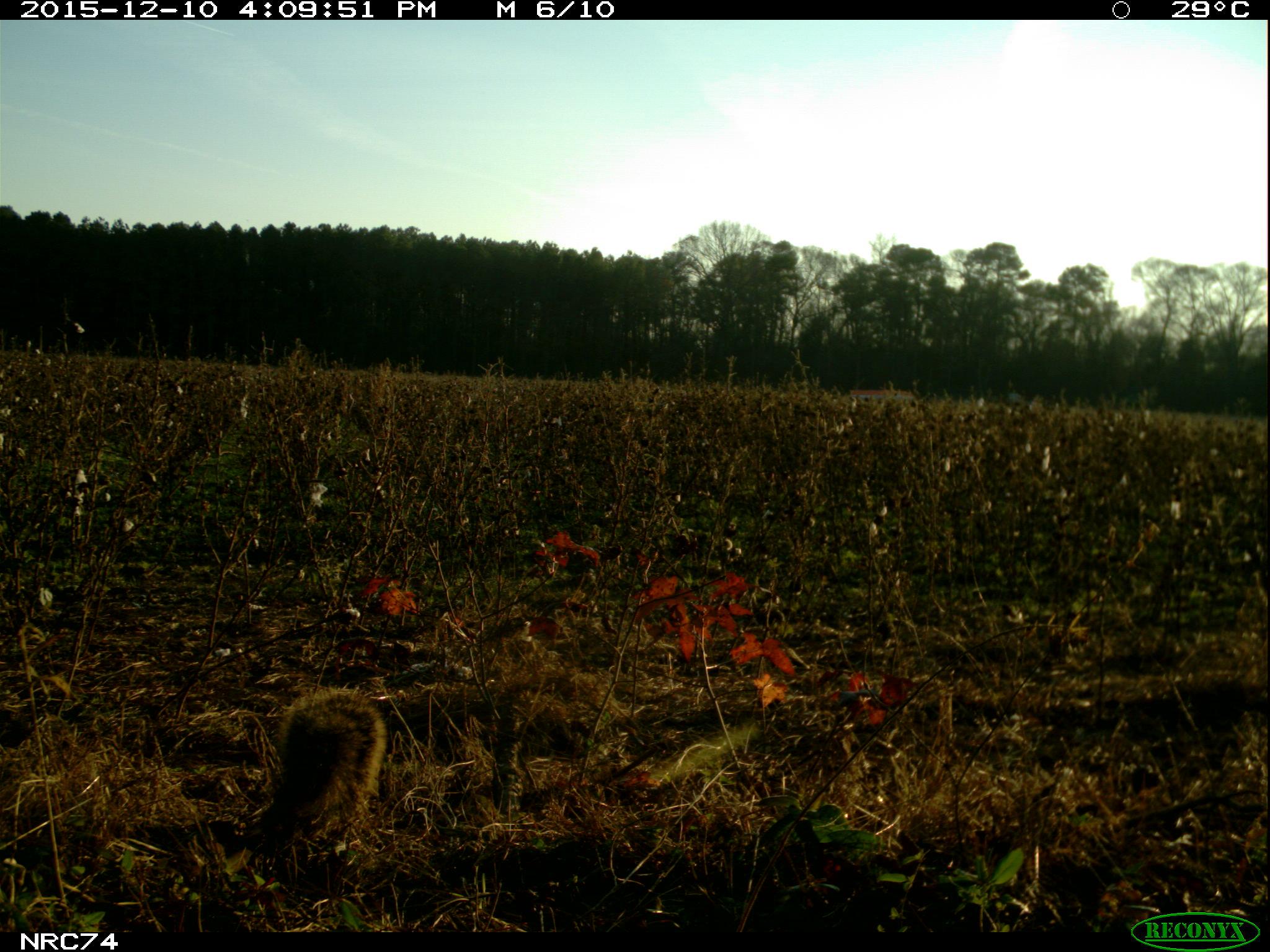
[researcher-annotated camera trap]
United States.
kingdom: Animalia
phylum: Chordata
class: Mammalia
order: Rodentia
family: Sciuridae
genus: Sciurus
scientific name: Sciurus niger cinereus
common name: eastern fox squirrel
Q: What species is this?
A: Eastern Fox Squirrel (Sciurus niger cinereus).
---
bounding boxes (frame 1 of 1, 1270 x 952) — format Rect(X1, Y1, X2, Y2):
Eastern Fox Squirrel: Rect(229, 683, 390, 867)